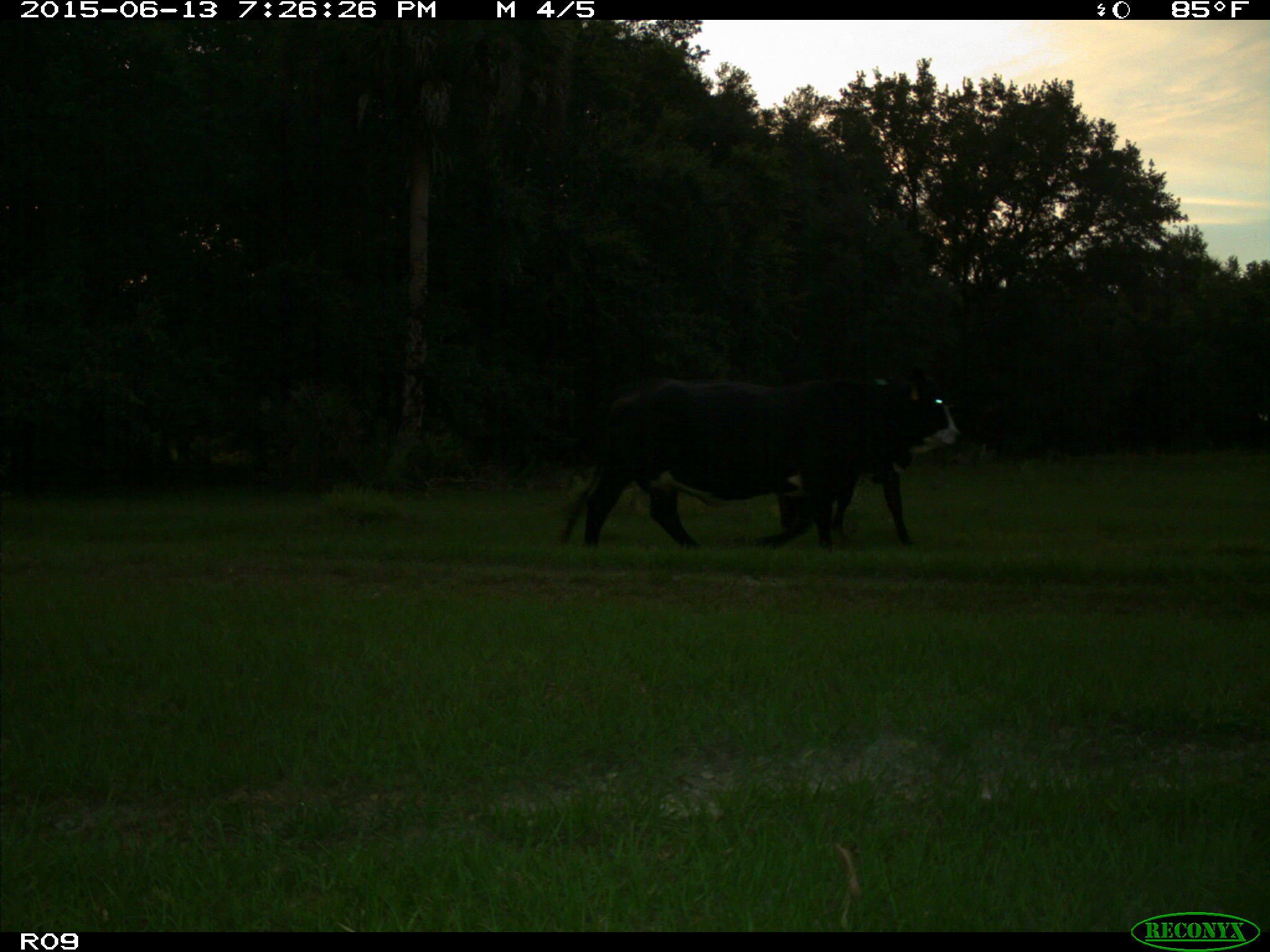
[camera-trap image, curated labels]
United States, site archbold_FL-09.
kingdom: Animalia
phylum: Chordata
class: Mammalia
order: Artiodactyla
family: Bovidae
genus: Bos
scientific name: Bos taurus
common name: domestic cow